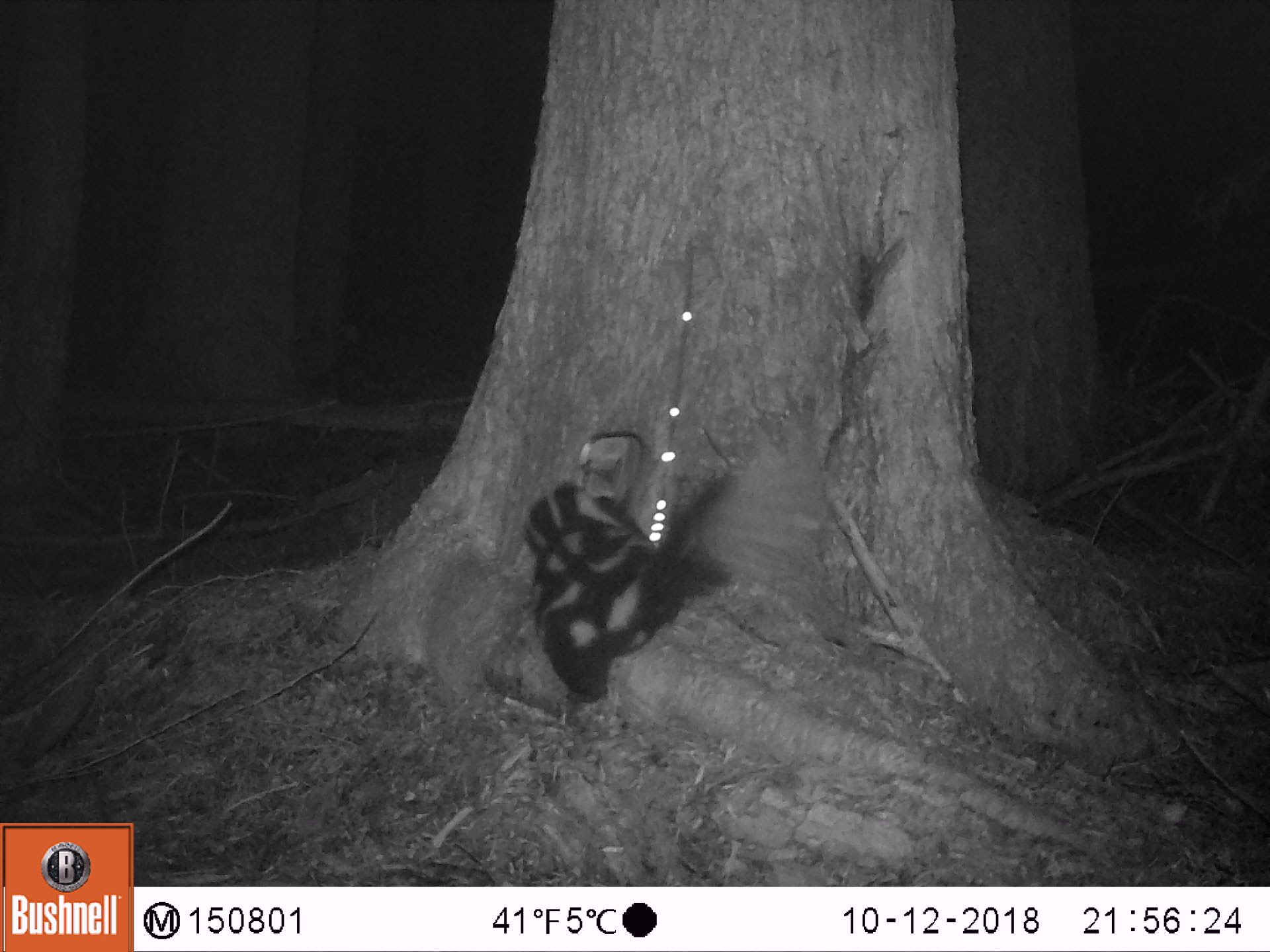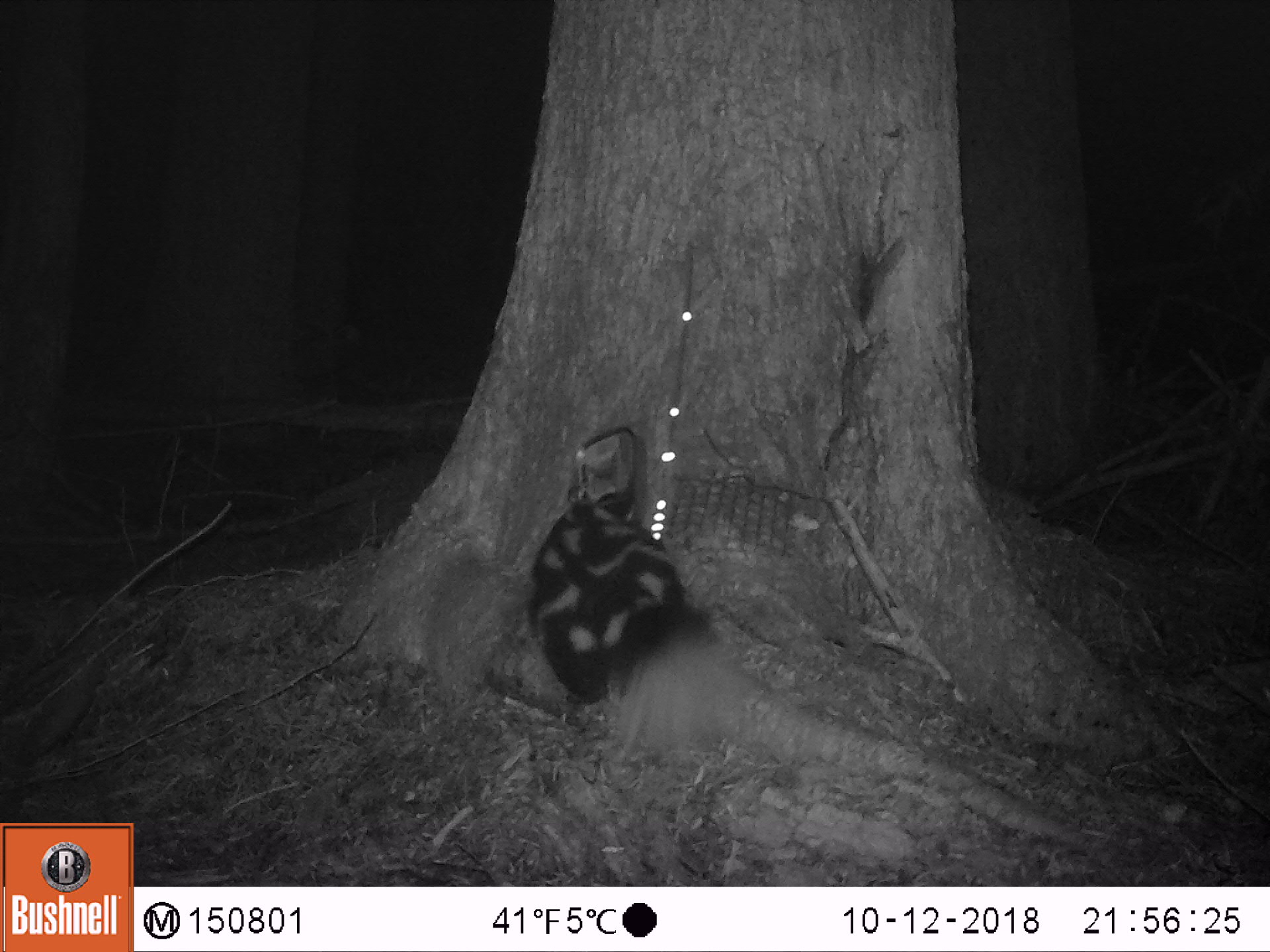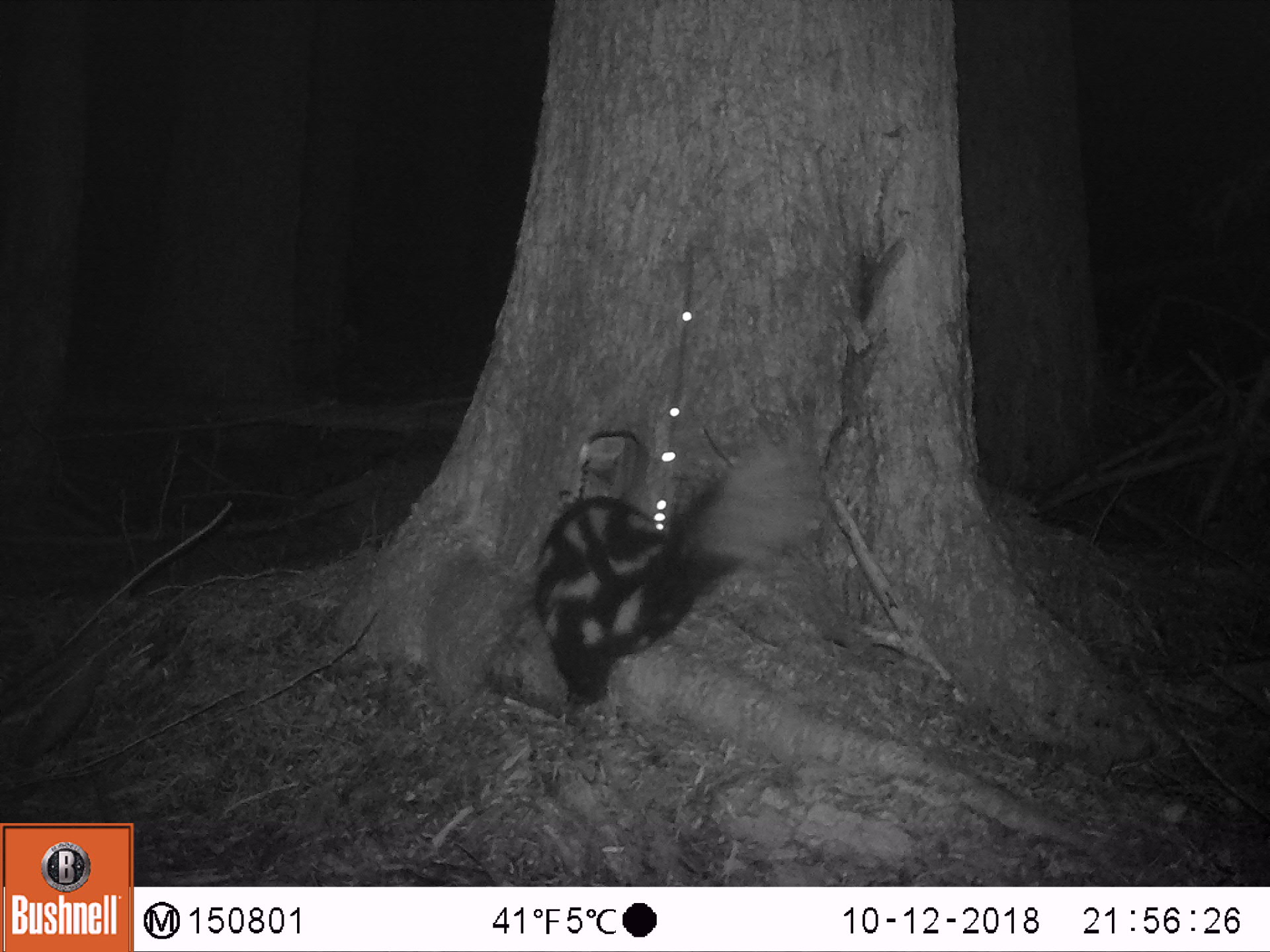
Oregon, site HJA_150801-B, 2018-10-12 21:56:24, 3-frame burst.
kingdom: Animalia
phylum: Chordata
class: Mammalia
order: Carnivora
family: Mephitidae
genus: Spilogale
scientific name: Spilogale gracilis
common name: western spotted skunk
Western spotted skunk (Spilogale gracilis).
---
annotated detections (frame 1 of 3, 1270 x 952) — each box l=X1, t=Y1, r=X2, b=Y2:
western spotted skunk: l=518, t=424, r=837, b=741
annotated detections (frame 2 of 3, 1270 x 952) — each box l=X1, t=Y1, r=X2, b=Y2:
western spotted skunk: l=496, t=479, r=765, b=772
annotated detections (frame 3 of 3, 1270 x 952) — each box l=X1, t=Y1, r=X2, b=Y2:
western spotted skunk: l=509, t=428, r=846, b=727